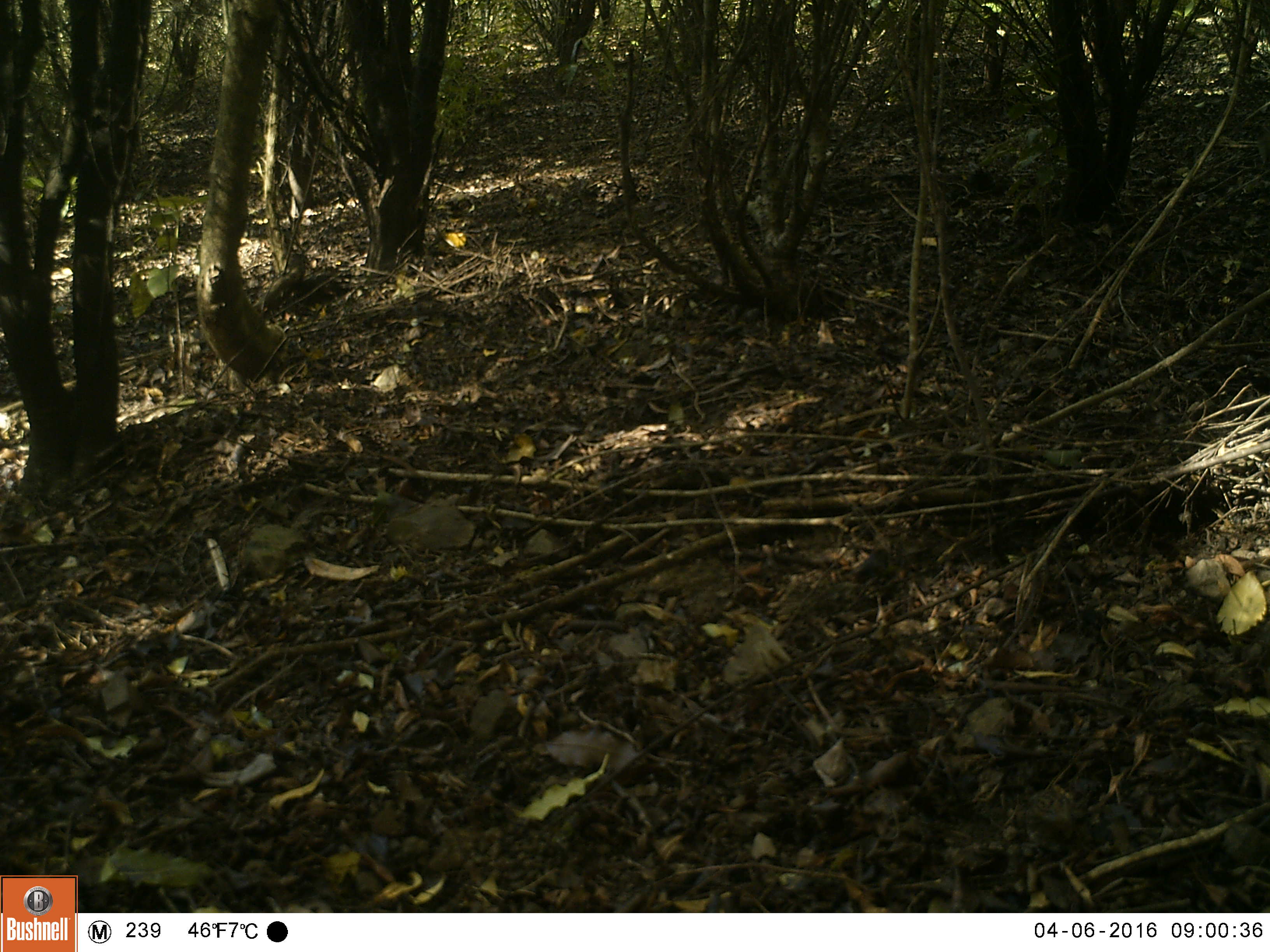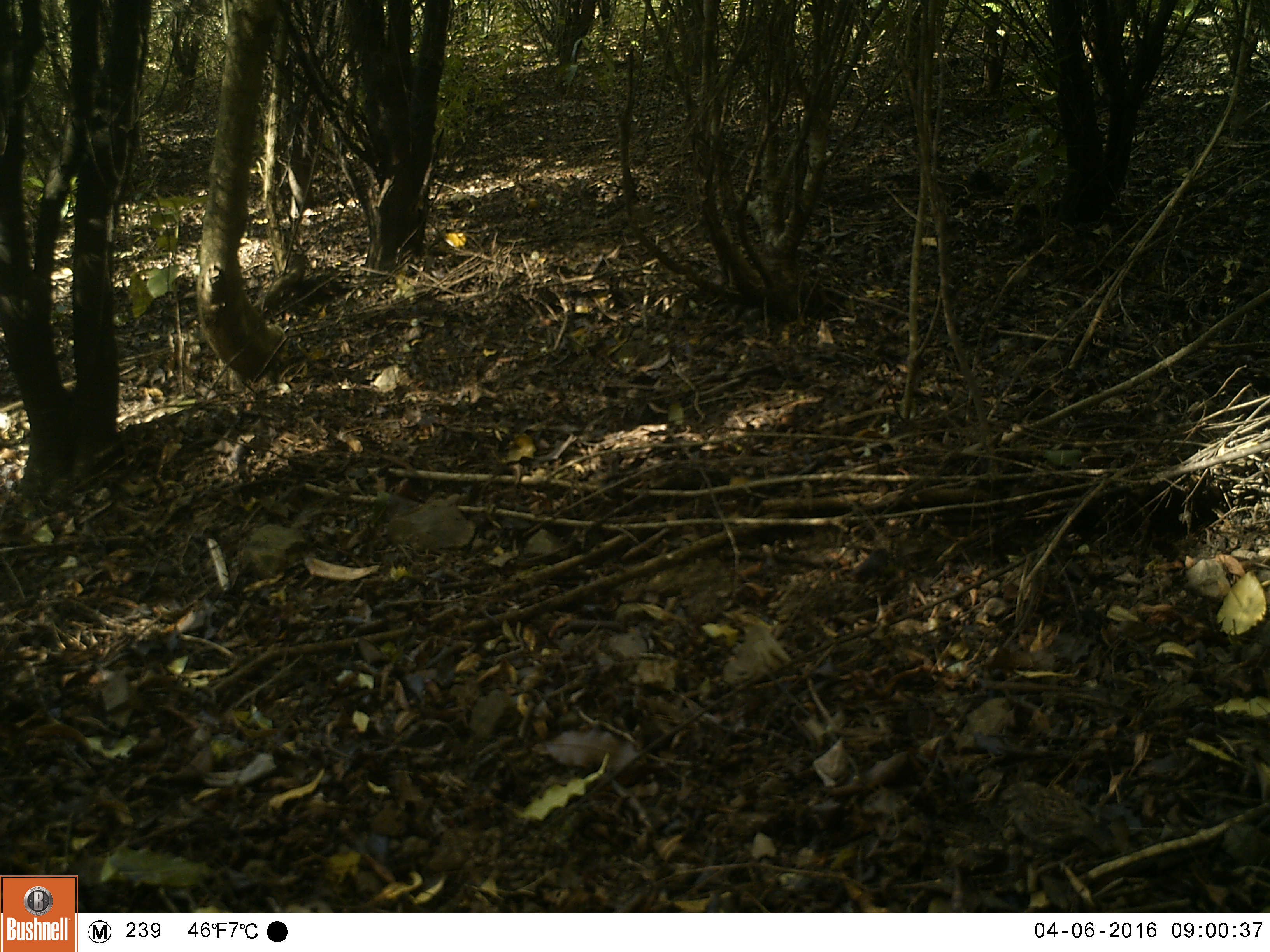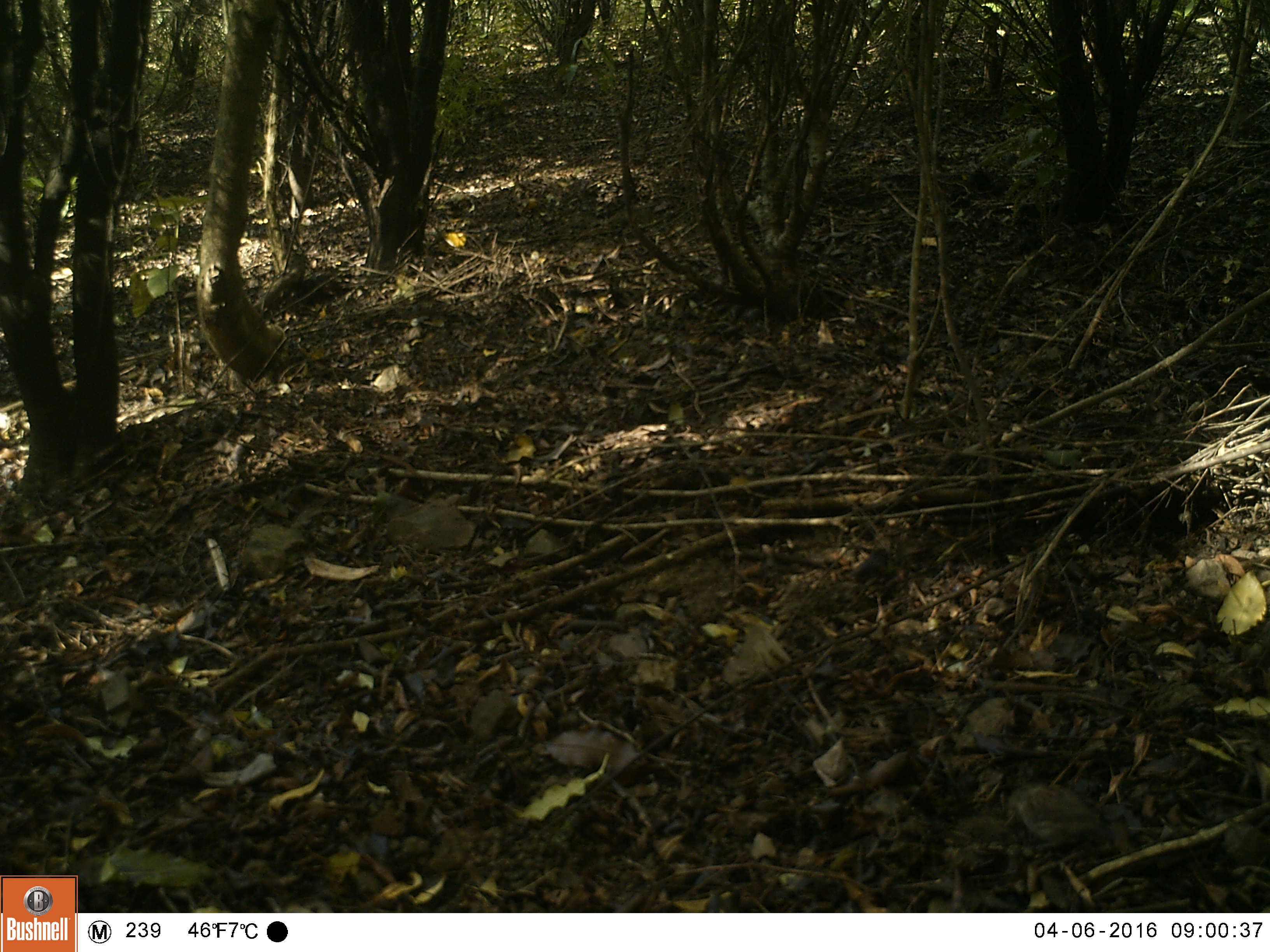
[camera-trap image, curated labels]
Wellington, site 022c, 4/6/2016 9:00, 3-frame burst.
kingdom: Animalia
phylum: Chordata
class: Aves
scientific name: Aves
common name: bird